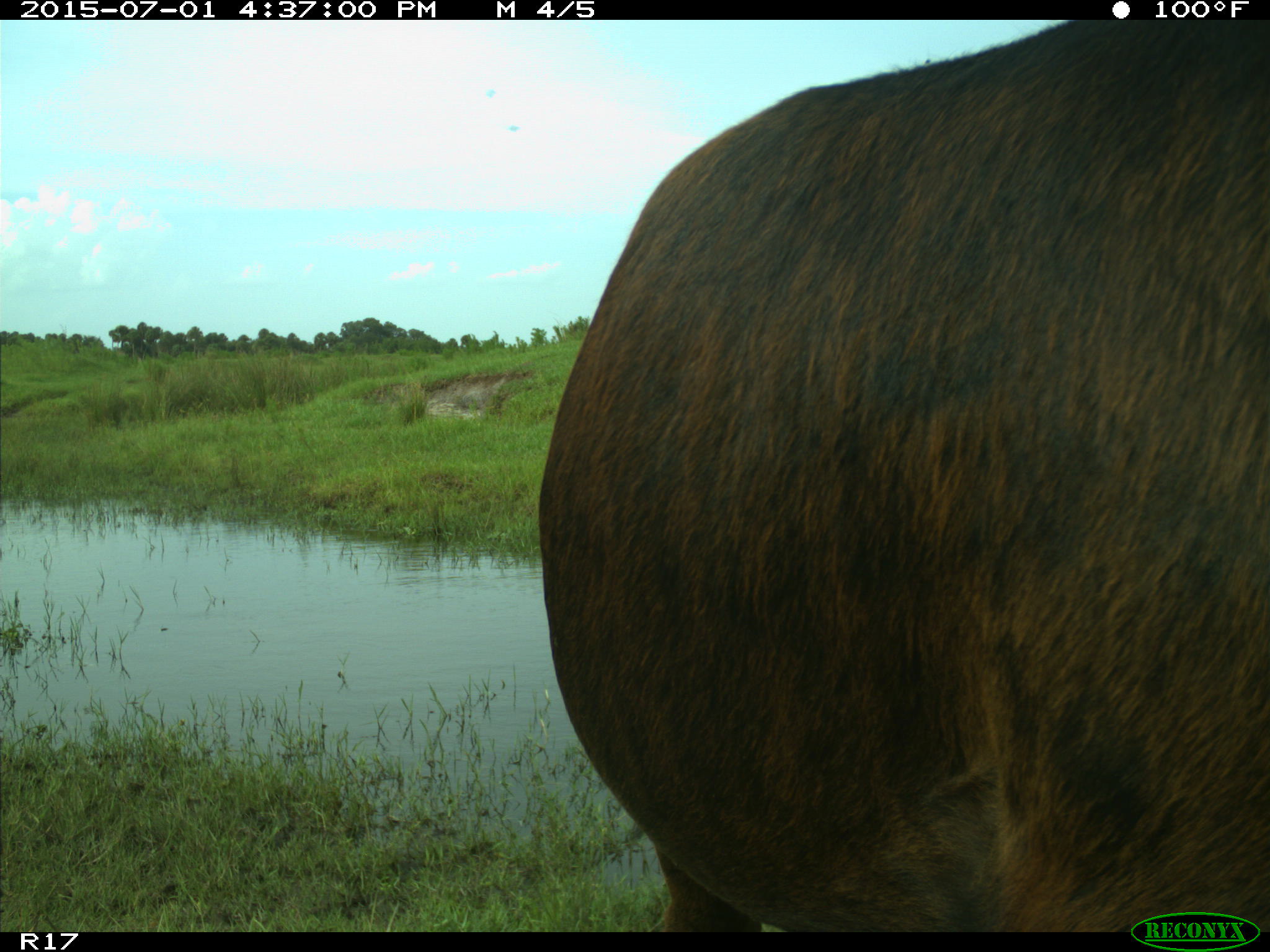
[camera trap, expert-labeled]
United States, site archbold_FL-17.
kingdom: Animalia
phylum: Chordata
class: Mammalia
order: Artiodactyla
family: Bovidae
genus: Bos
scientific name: Bos taurus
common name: domestic cow